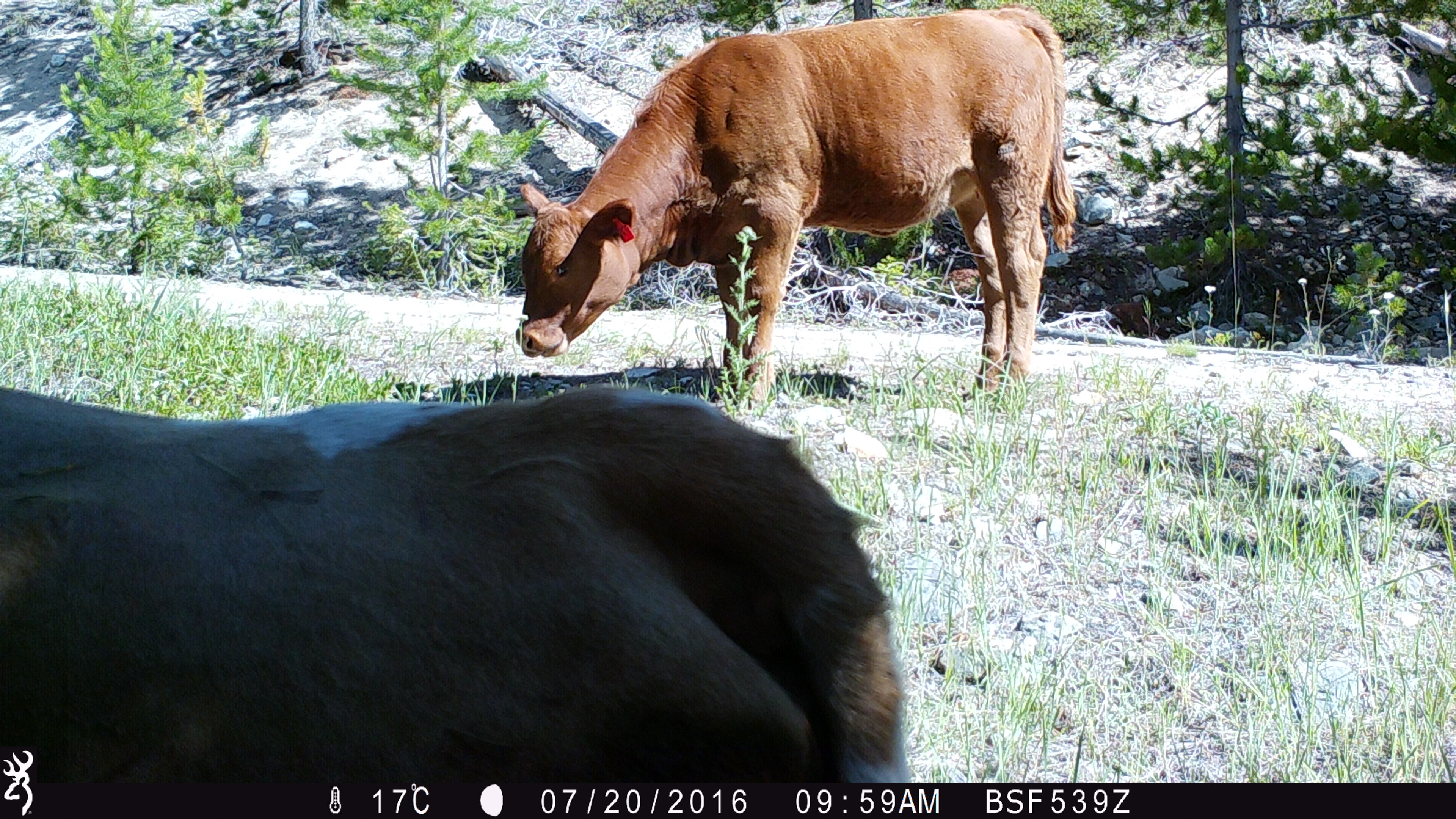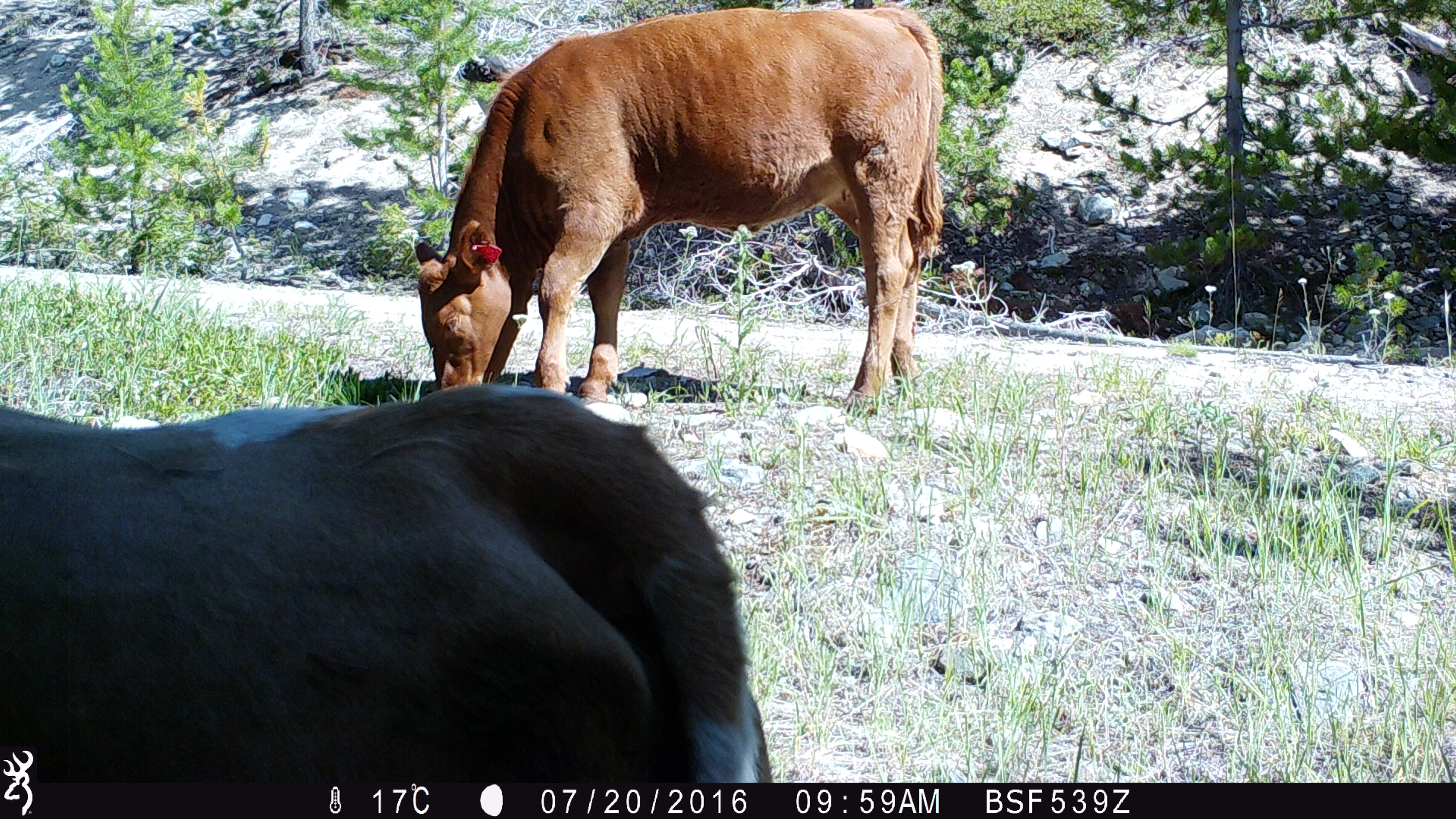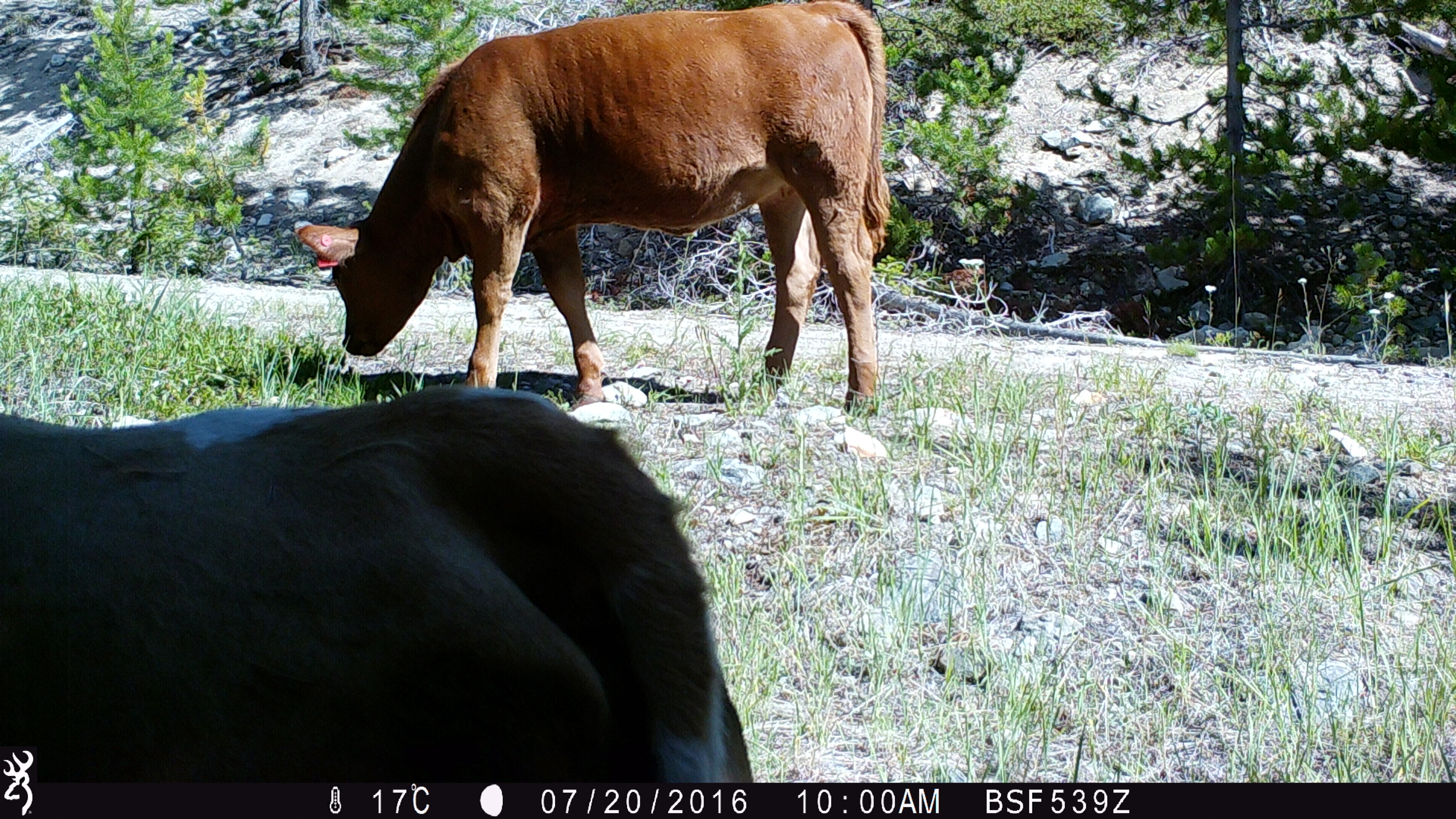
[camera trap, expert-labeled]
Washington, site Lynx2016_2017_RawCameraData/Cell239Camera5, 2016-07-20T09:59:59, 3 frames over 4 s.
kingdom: Animalia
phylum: Chordata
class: Mammalia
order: Artiodactyla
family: Bovidae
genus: Bos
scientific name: Bos taurus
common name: domestic cattle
Domestic cattle (Bos taurus). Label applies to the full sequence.